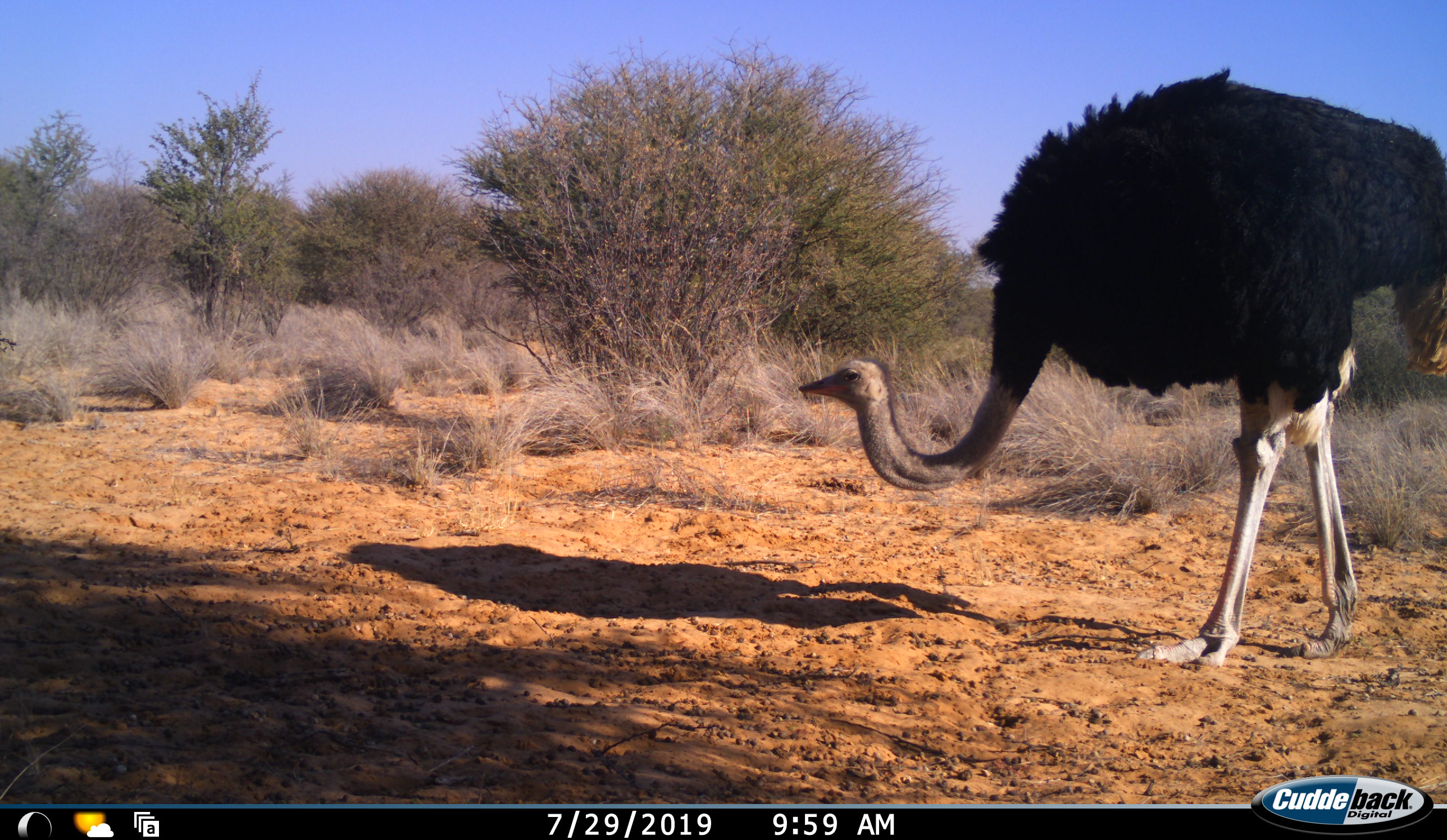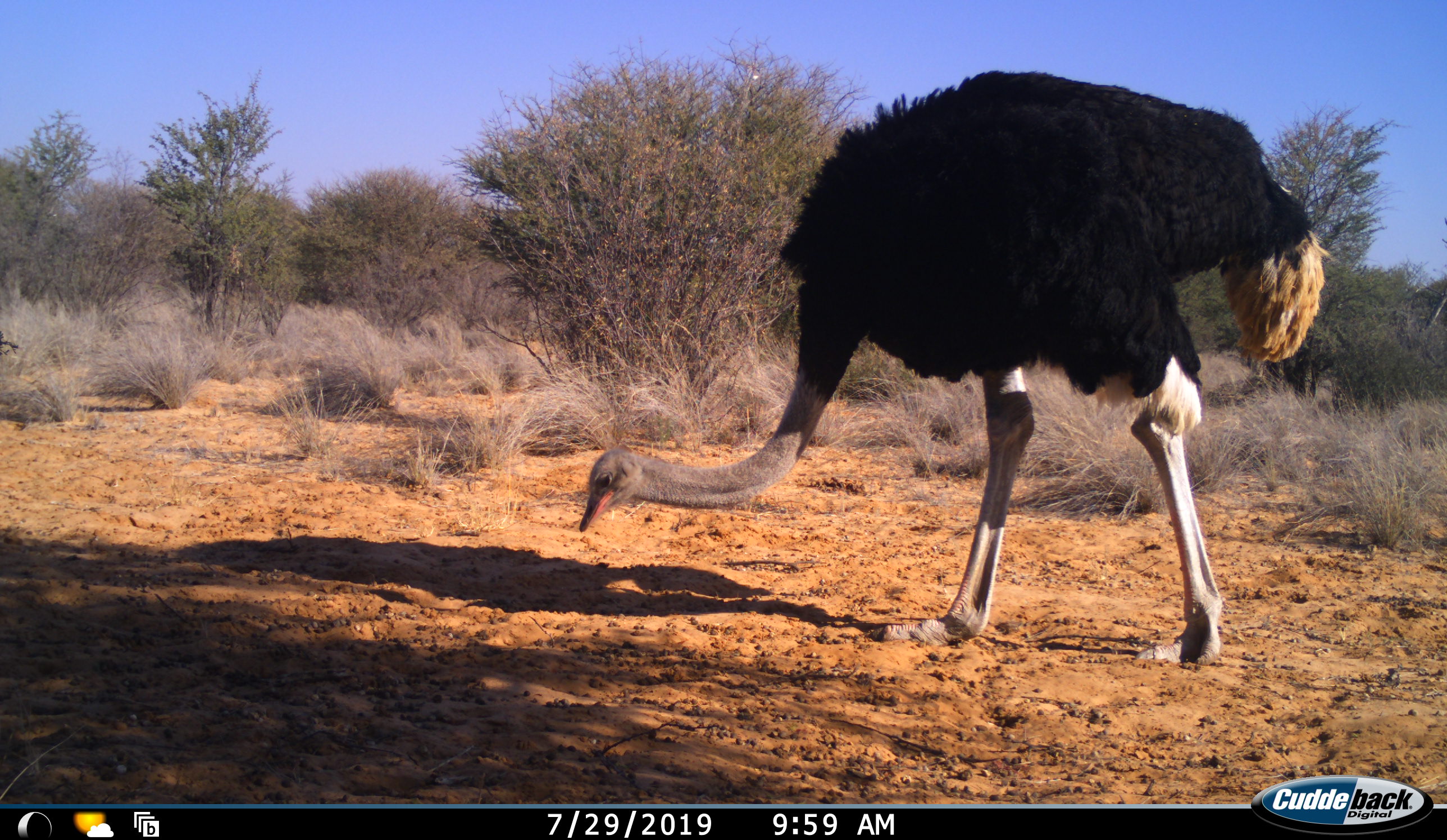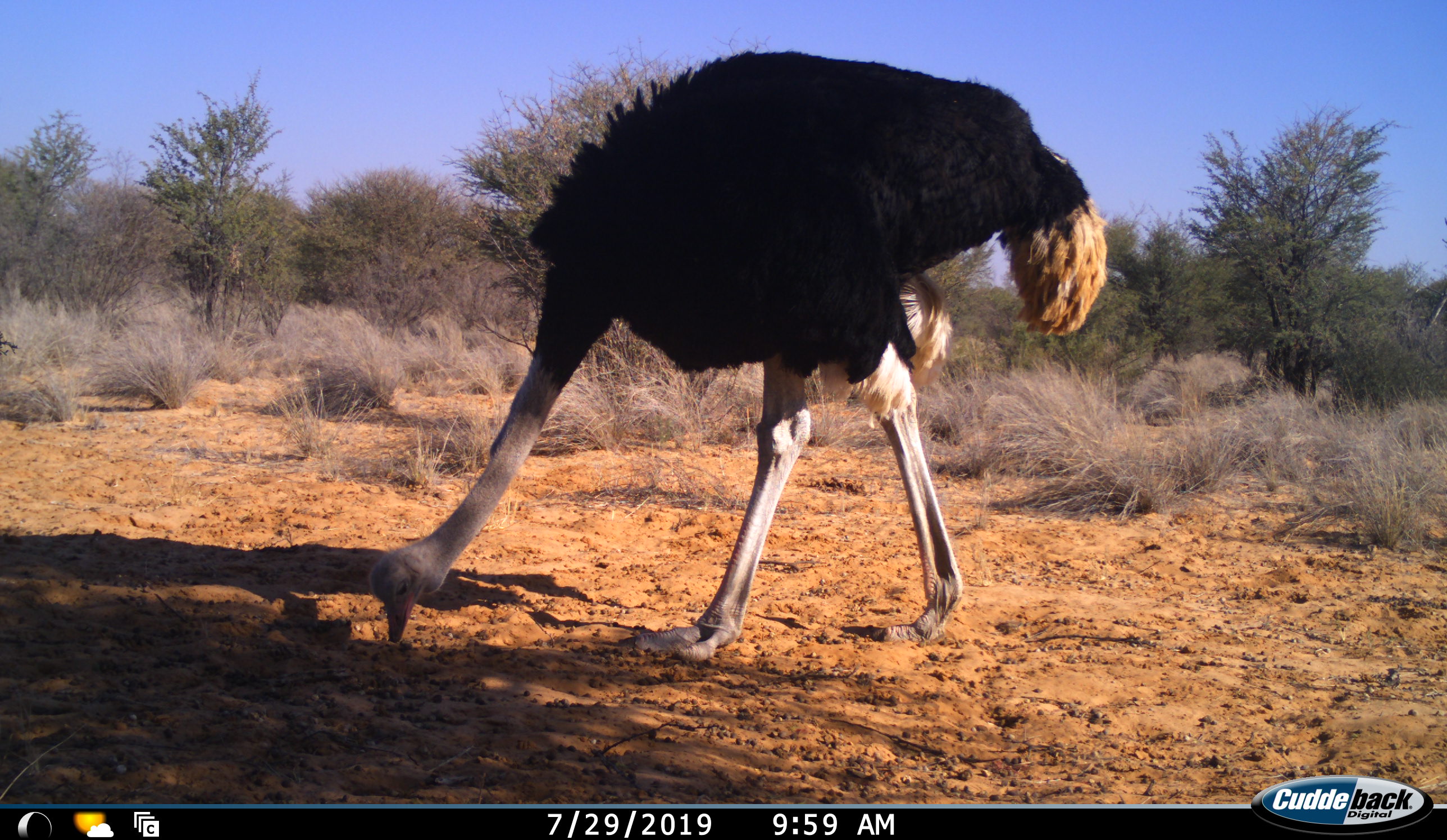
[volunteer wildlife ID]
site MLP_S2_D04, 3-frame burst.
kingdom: Animalia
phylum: Chordata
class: Aves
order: Struthioniformes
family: Struthionidae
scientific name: Struthionidae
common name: ostrich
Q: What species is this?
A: Ostrich (Struthionidae).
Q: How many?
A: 1.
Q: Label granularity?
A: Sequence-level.